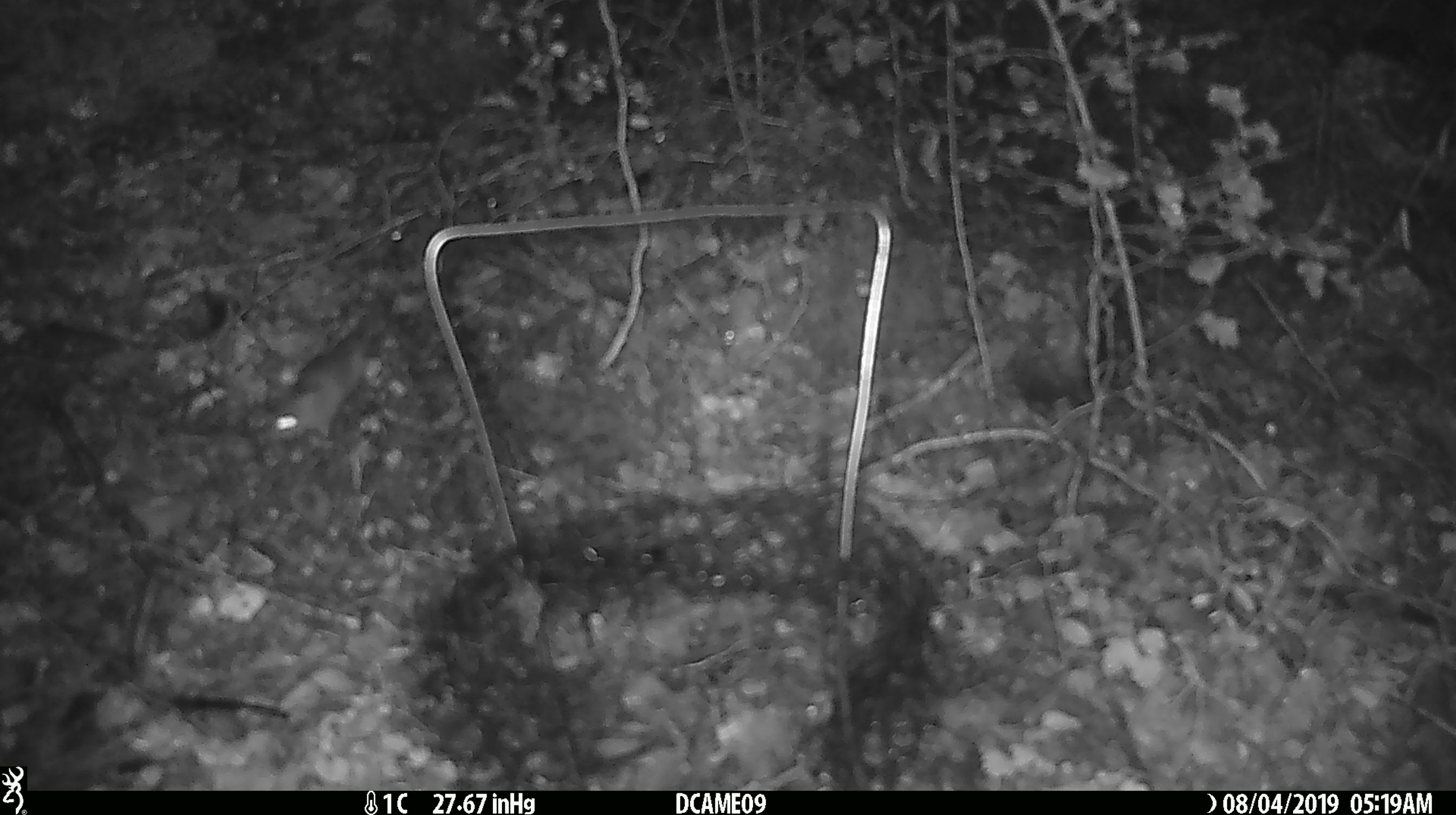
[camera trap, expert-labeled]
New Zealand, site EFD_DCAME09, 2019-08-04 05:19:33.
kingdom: Animalia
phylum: Chordata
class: Mammalia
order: Rodentia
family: Muridae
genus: Mus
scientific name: Mus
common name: mouse